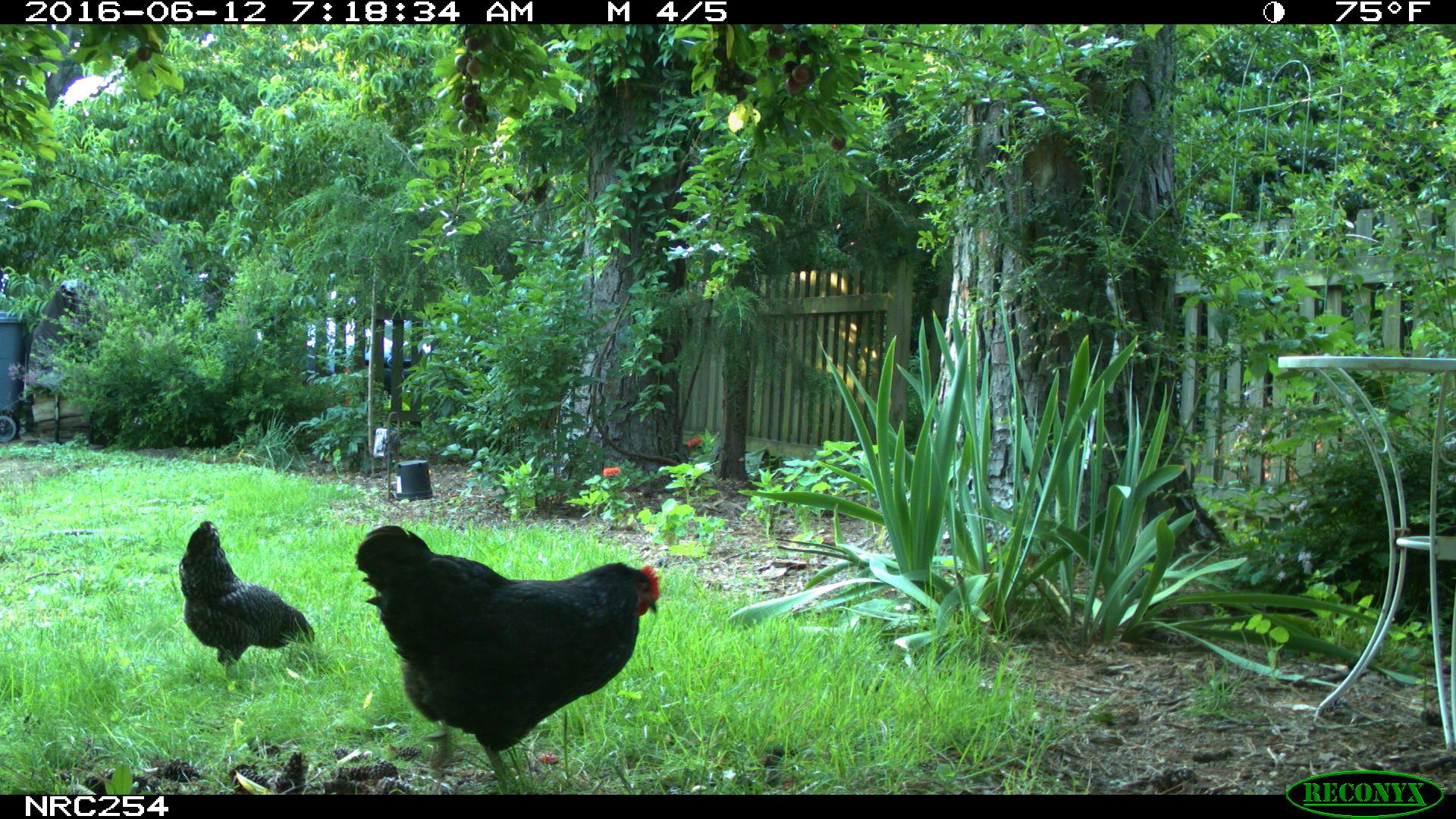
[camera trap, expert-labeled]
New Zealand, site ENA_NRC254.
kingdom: Animalia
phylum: Chordata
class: Aves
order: Galliformes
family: Phasianidae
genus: Gallus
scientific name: Gallus gallus domesticus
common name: chicken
Chicken (Gallus gallus domesticus).